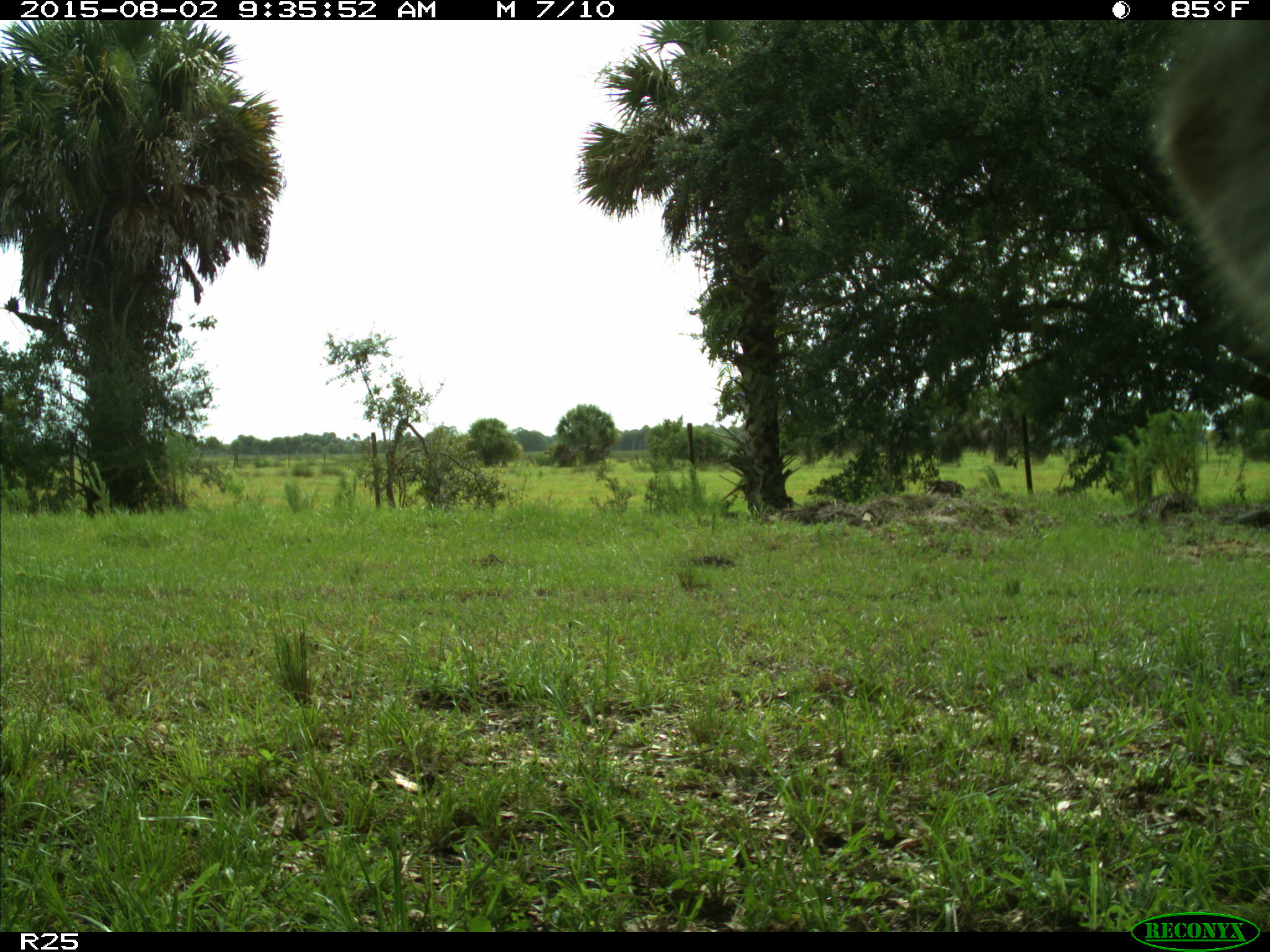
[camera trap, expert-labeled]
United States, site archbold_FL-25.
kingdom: Animalia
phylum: Chordata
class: Mammalia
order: Artiodactyla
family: Bovidae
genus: Bos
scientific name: Bos taurus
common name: domestic cow